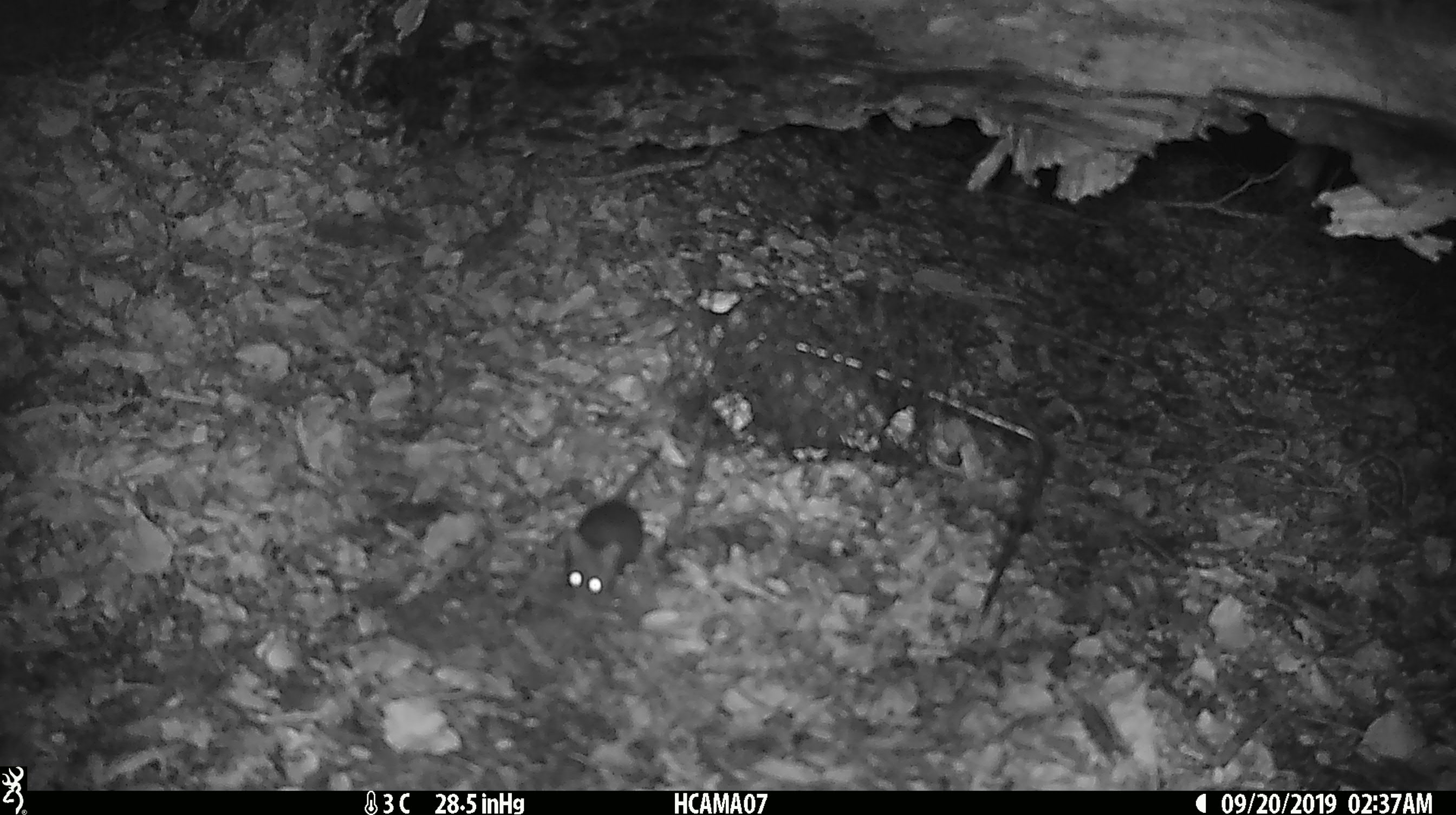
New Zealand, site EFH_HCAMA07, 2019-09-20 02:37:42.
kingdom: Animalia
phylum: Chordata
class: Mammalia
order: Rodentia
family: Muridae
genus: Mus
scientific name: Mus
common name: mouse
Mouse (Mus).